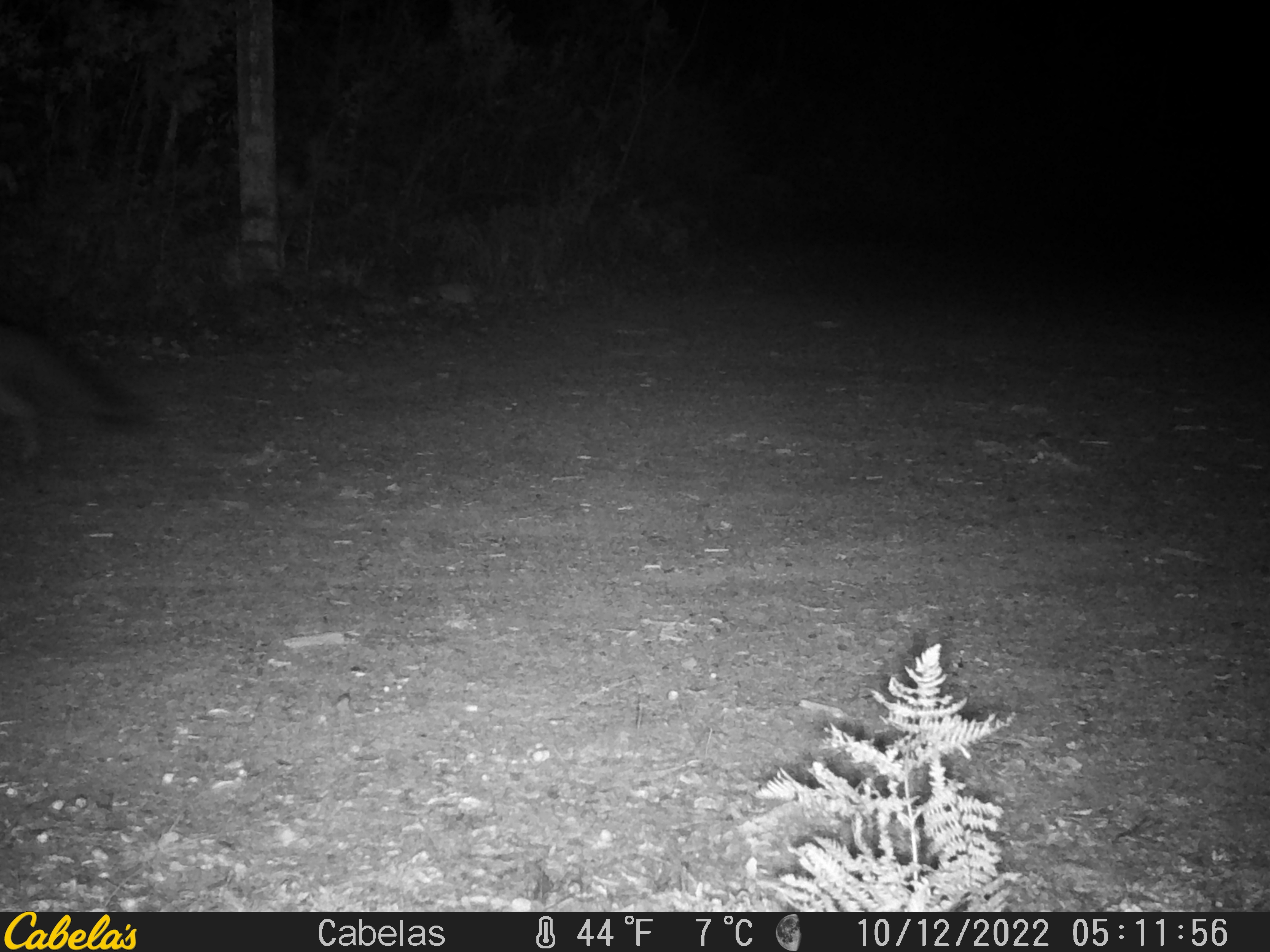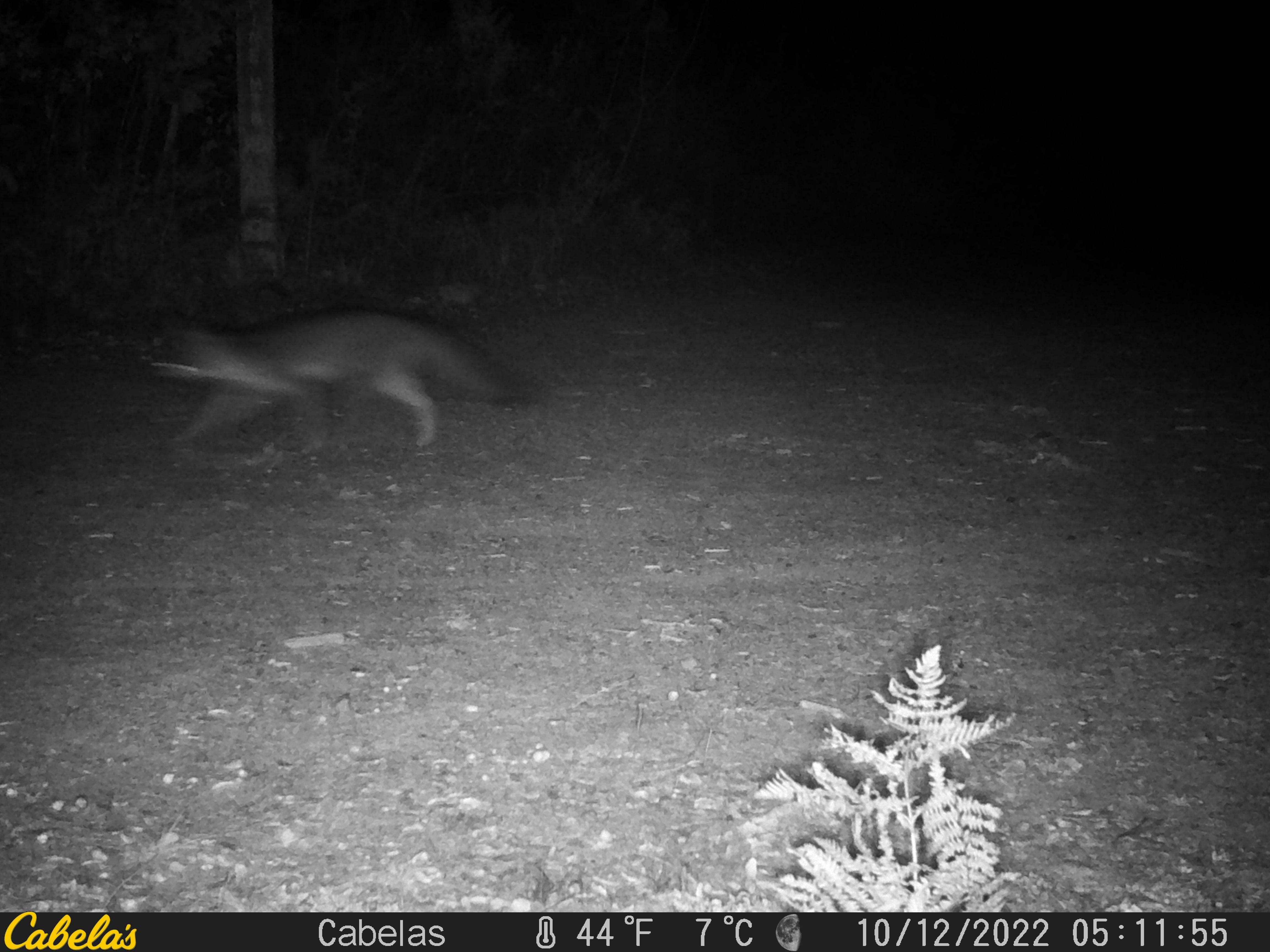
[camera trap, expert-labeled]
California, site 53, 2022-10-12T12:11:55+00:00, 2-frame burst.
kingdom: Animalia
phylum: Chordata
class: Mammalia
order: Carnivora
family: Canidae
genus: Urocyon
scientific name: Urocyon cinereoargenteus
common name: gray fox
Gray fox (Urocyon cinereoargenteus).